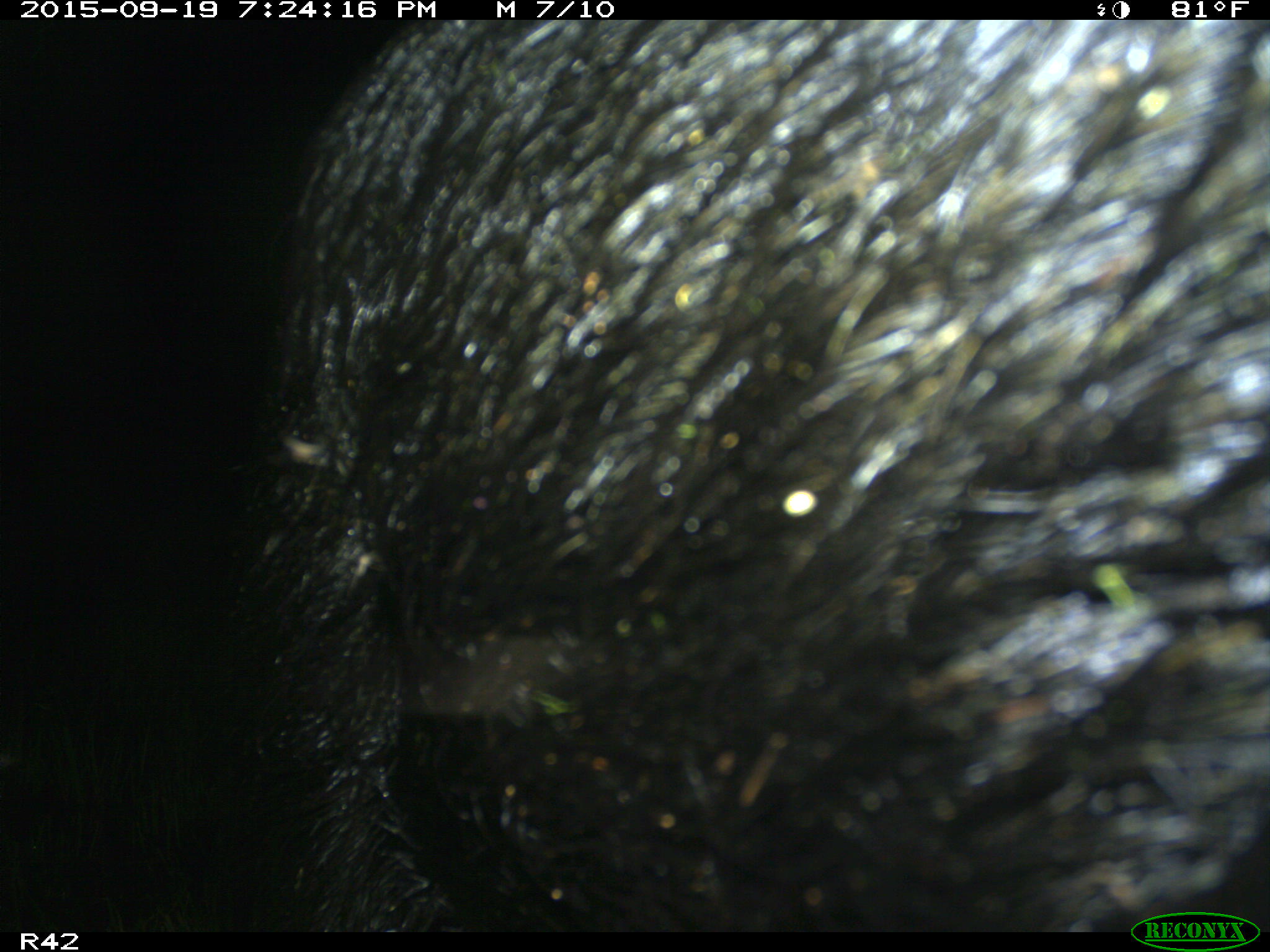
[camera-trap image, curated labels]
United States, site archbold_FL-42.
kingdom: Animalia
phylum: Chordata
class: Mammalia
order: Artiodactyla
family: Suidae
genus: Sus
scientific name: Sus scrofa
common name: wild boar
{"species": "Sus scrofa (wild boar)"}